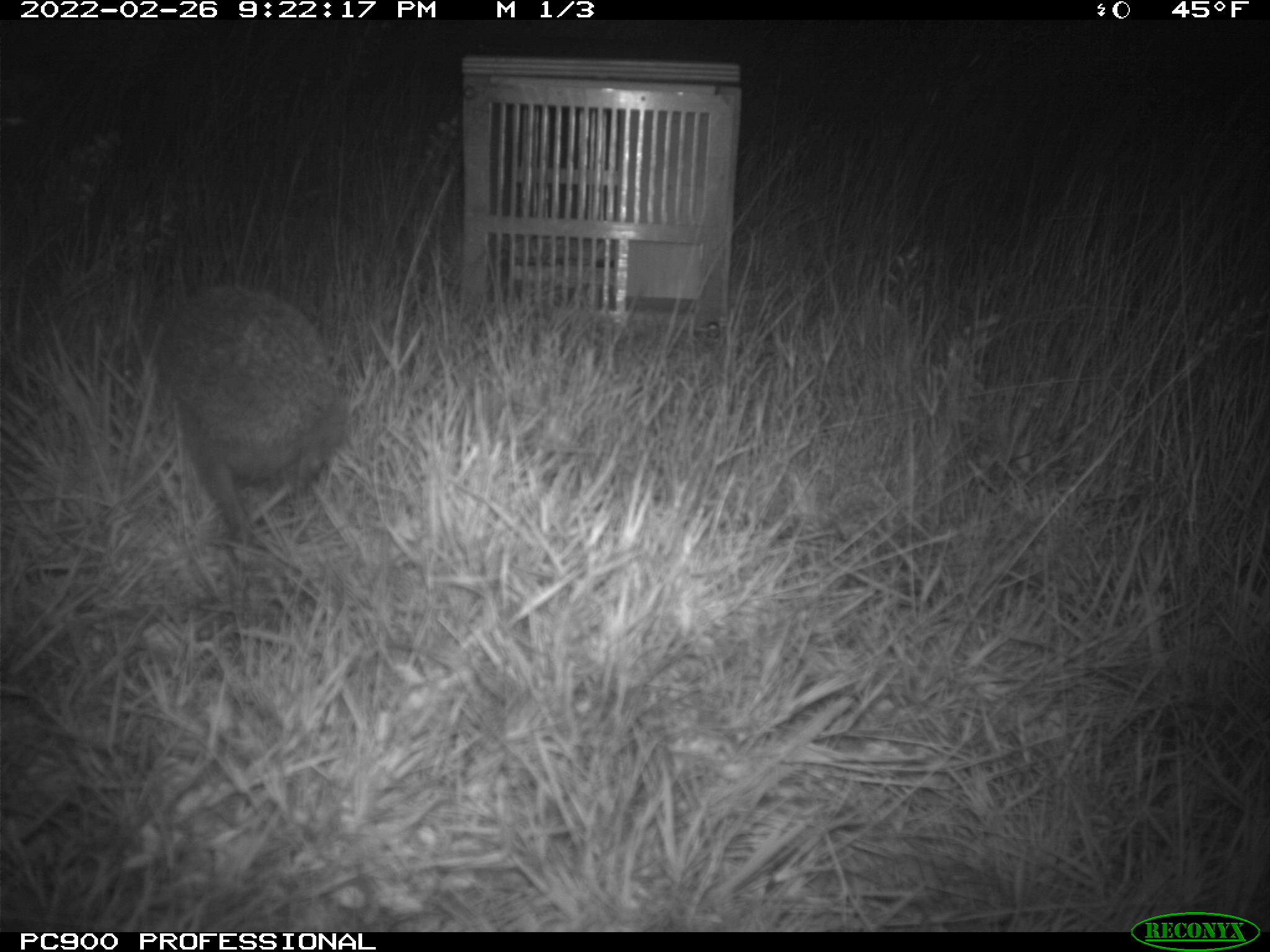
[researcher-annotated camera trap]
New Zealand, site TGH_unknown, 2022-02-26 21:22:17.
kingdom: Animalia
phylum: Chordata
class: Mammalia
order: Eulipotyphla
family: Erinaceidae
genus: Erinaceus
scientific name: Erinaceus europaeus europaeus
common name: european hedgehog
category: hedgehog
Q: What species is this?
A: Hedgehog (european hedgehog) (Erinaceus europaeus europaeus).